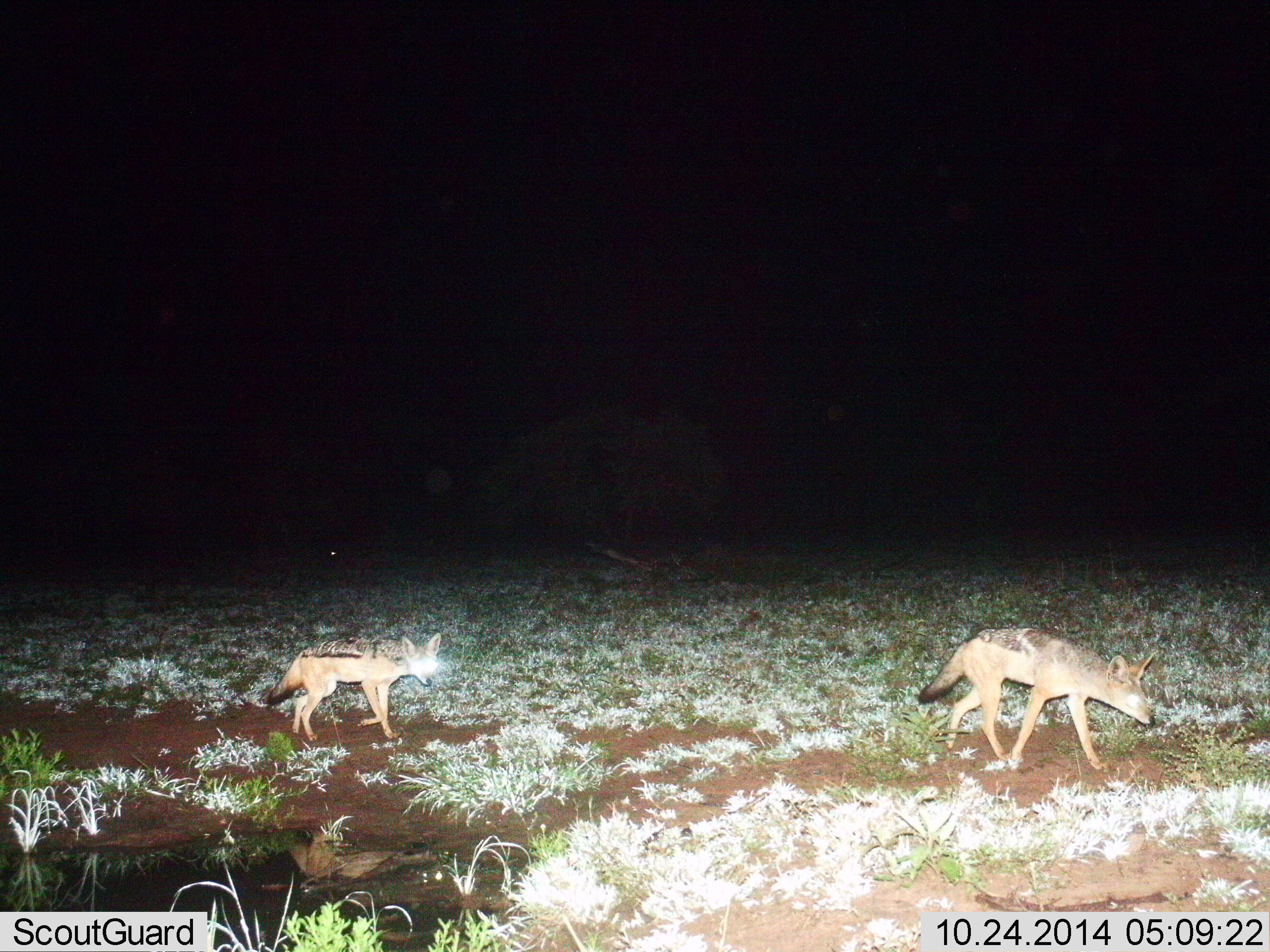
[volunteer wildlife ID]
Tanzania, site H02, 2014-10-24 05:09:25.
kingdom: Animalia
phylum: Chordata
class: Mammalia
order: Carnivora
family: Canidae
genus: Lupulella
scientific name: Lupulella mesomelas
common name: black-backed jackal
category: jackal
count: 2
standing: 30%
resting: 0%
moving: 90%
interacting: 0%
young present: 0%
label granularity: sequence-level